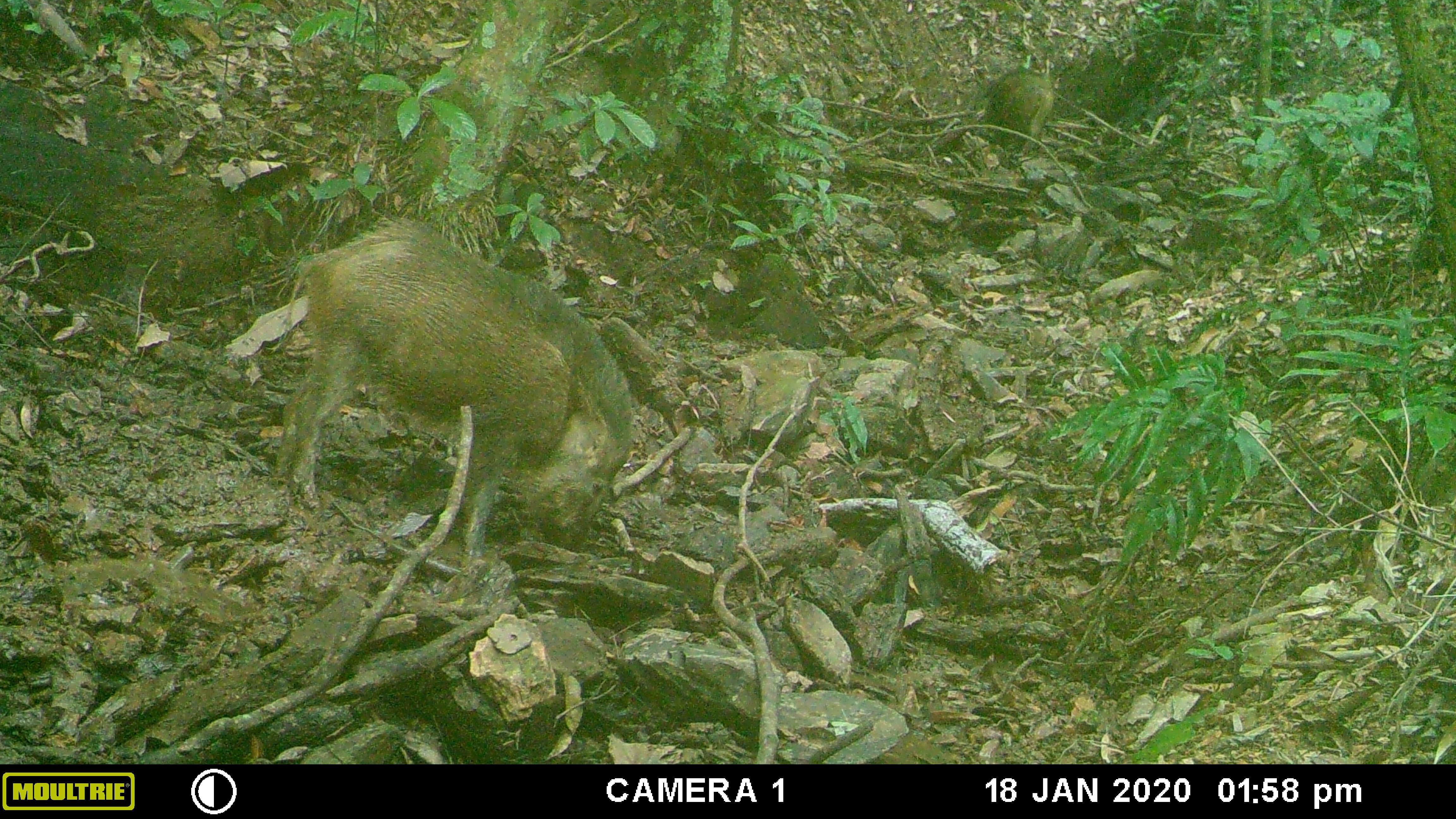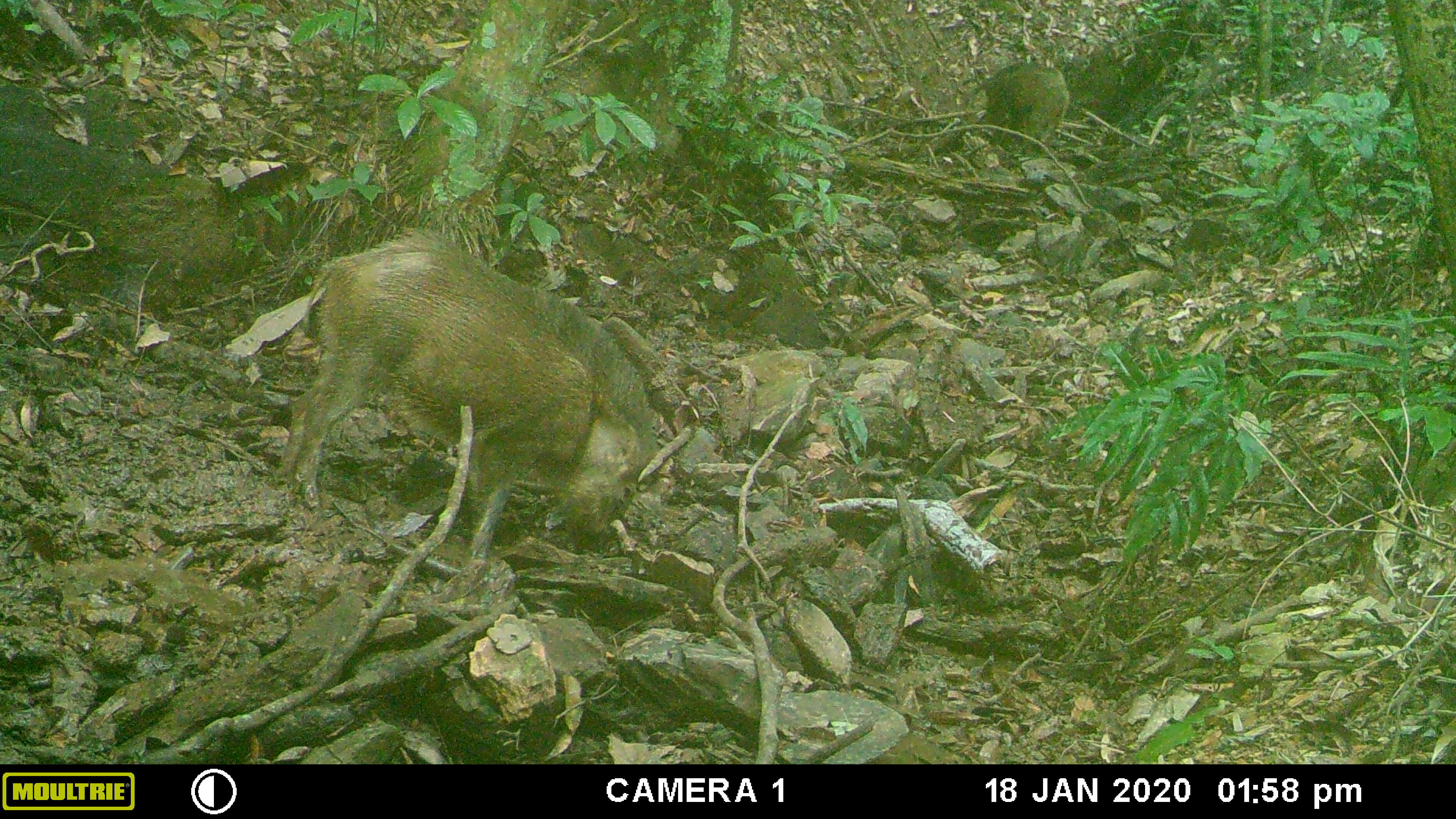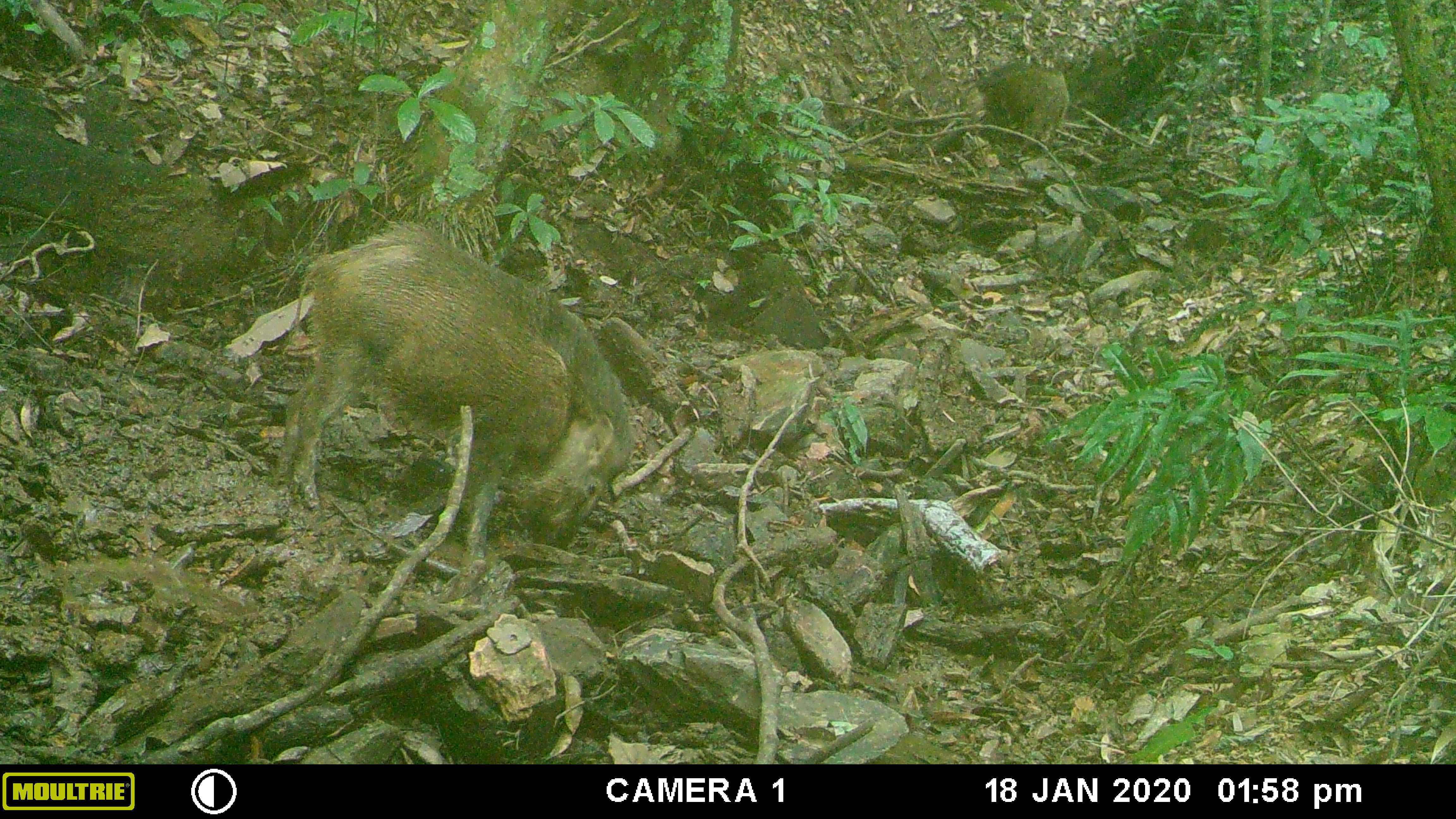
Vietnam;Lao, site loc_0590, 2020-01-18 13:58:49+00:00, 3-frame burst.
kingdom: Animalia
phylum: Chordata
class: Mammalia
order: Artiodactyla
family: Suidae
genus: Sus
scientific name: Sus scrofa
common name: eurasian wild pig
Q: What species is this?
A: Eurasian wild pig (Sus scrofa).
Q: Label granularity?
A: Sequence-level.